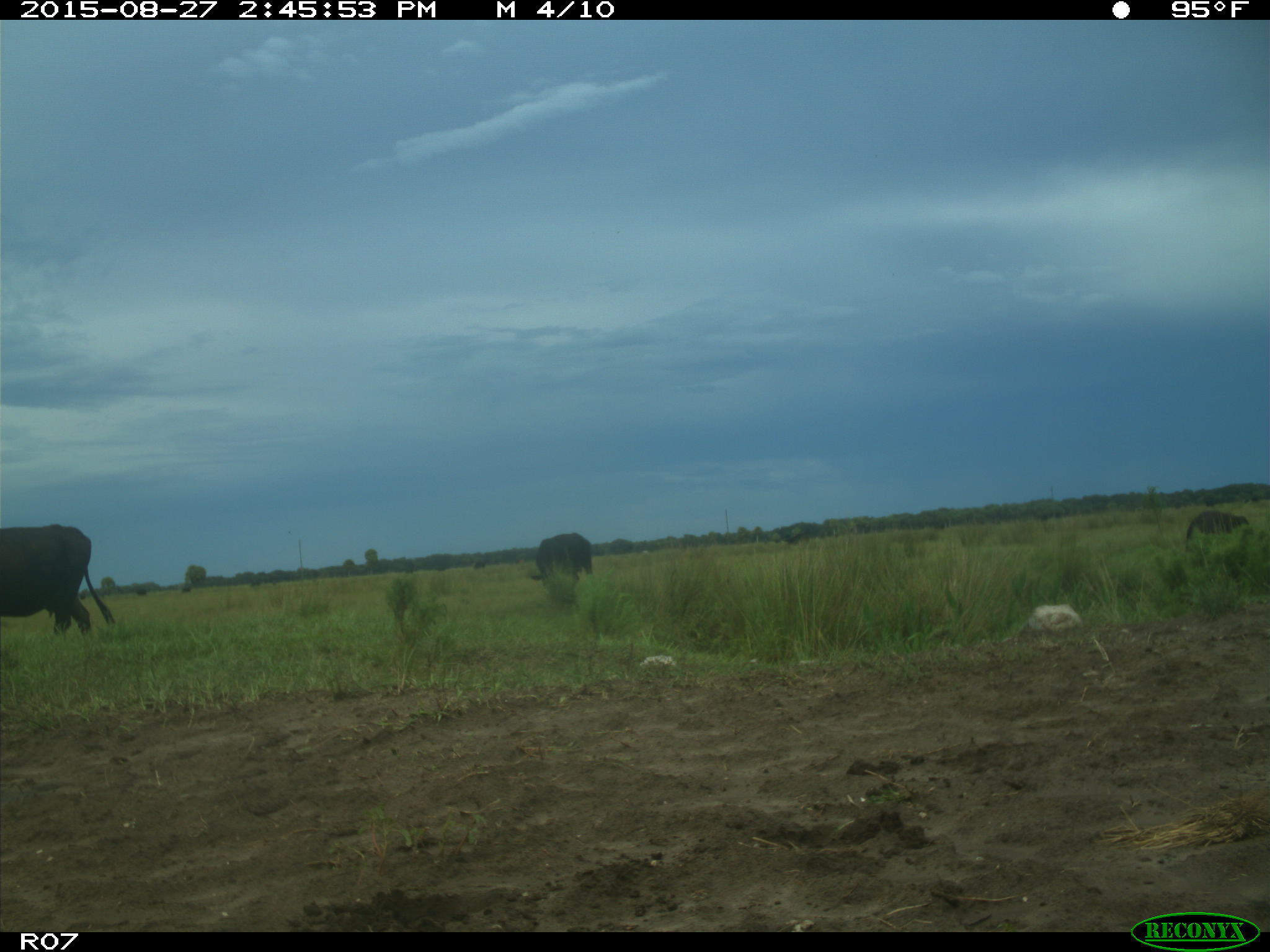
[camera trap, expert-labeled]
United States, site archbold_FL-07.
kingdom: Animalia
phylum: Chordata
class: Mammalia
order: Artiodactyla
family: Bovidae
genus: Bos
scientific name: Bos taurus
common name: domestic cow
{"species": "Bos taurus (domestic cow)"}